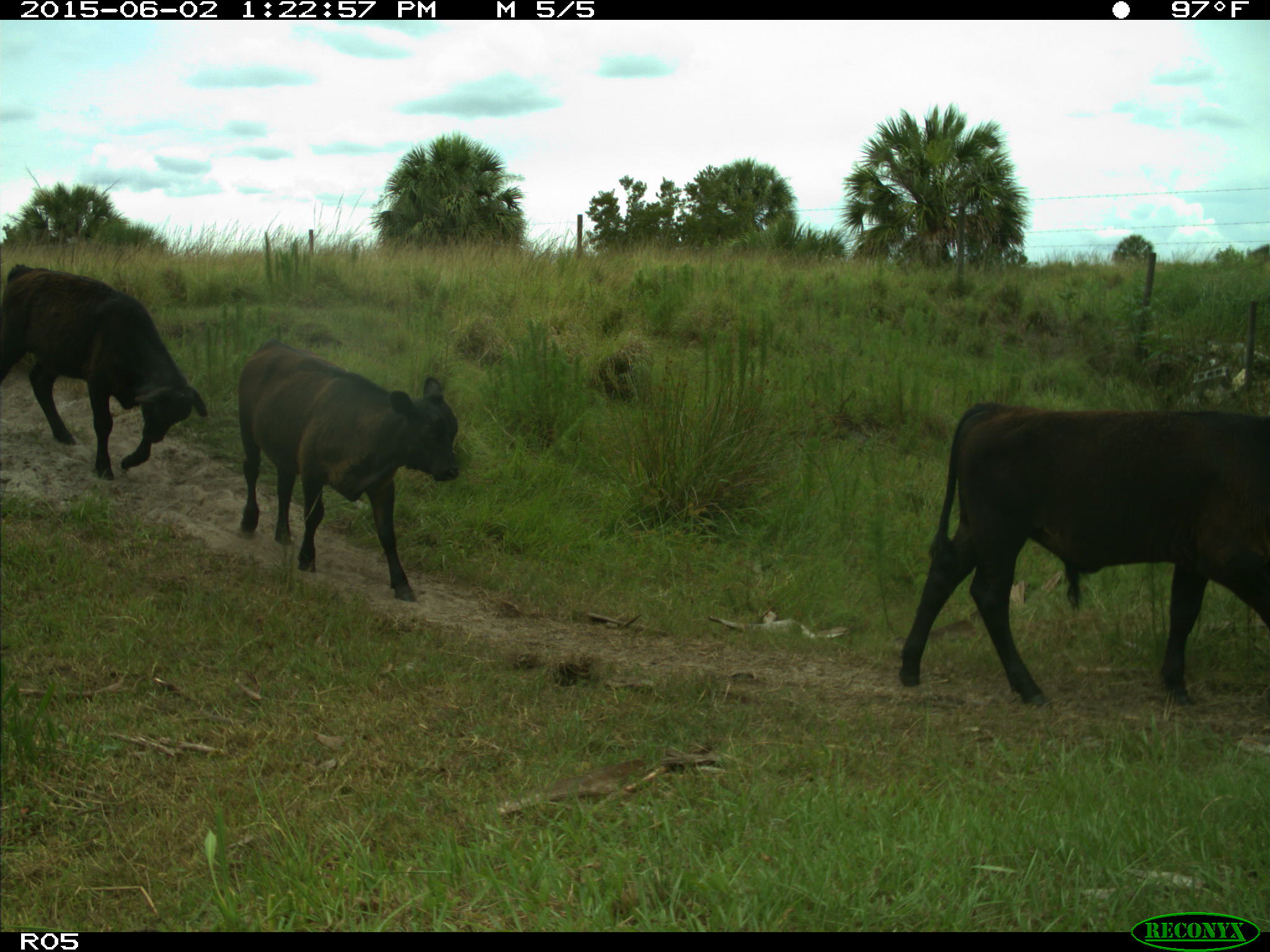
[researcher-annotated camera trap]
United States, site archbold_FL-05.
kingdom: Animalia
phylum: Chordata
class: Mammalia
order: Artiodactyla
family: Bovidae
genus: Bos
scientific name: Bos taurus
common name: domestic cow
Bos taurus (domestic cow).